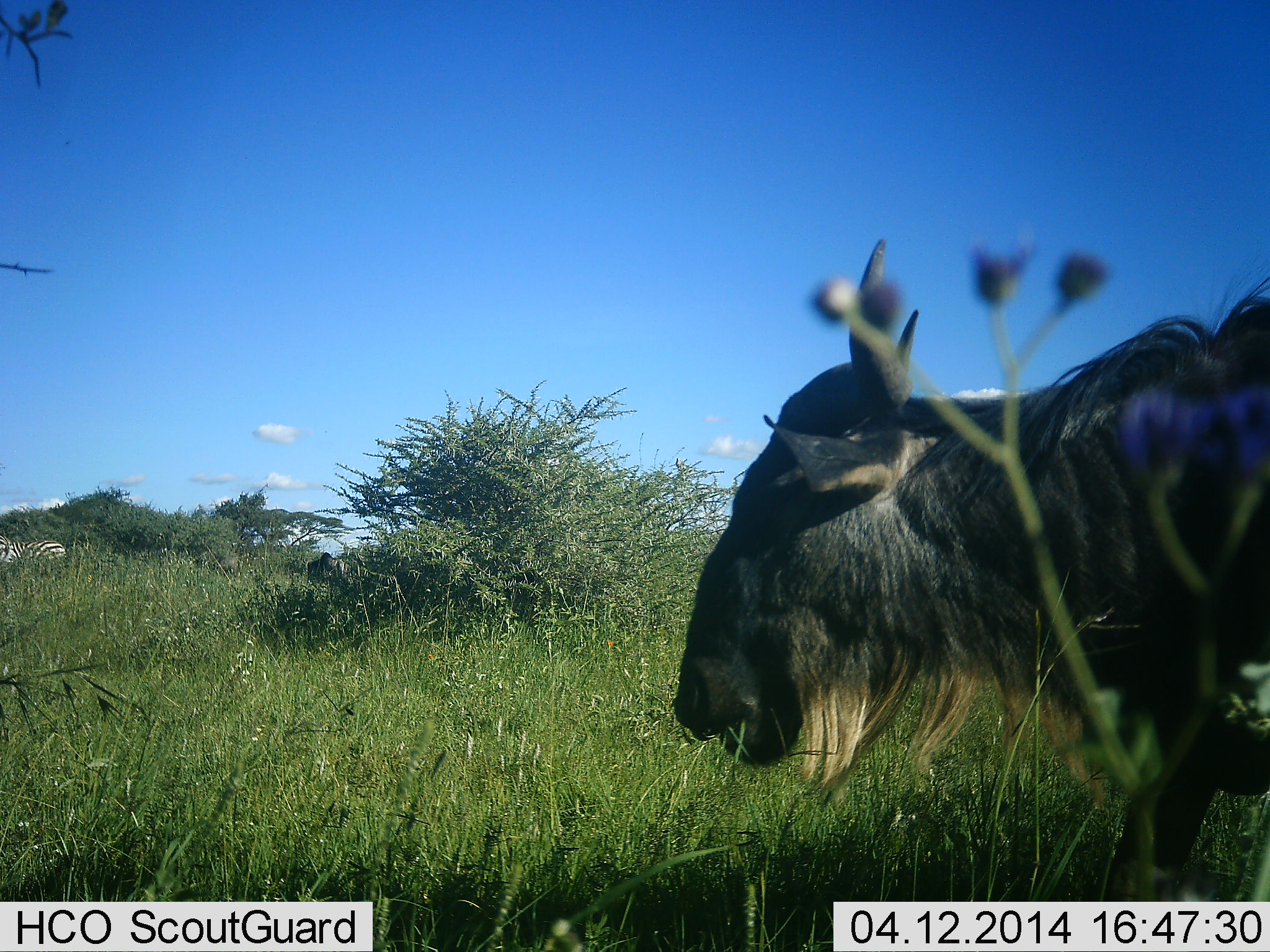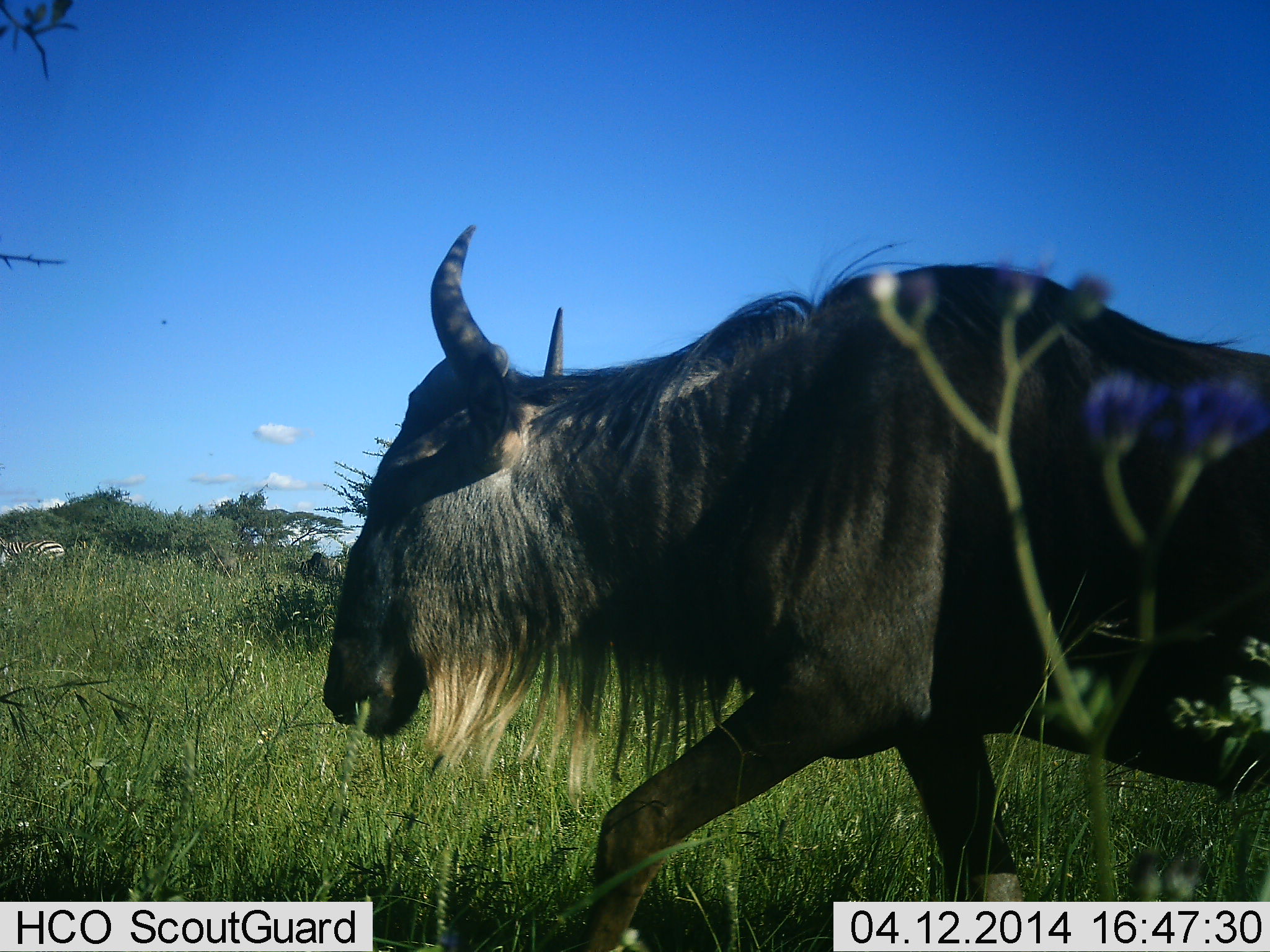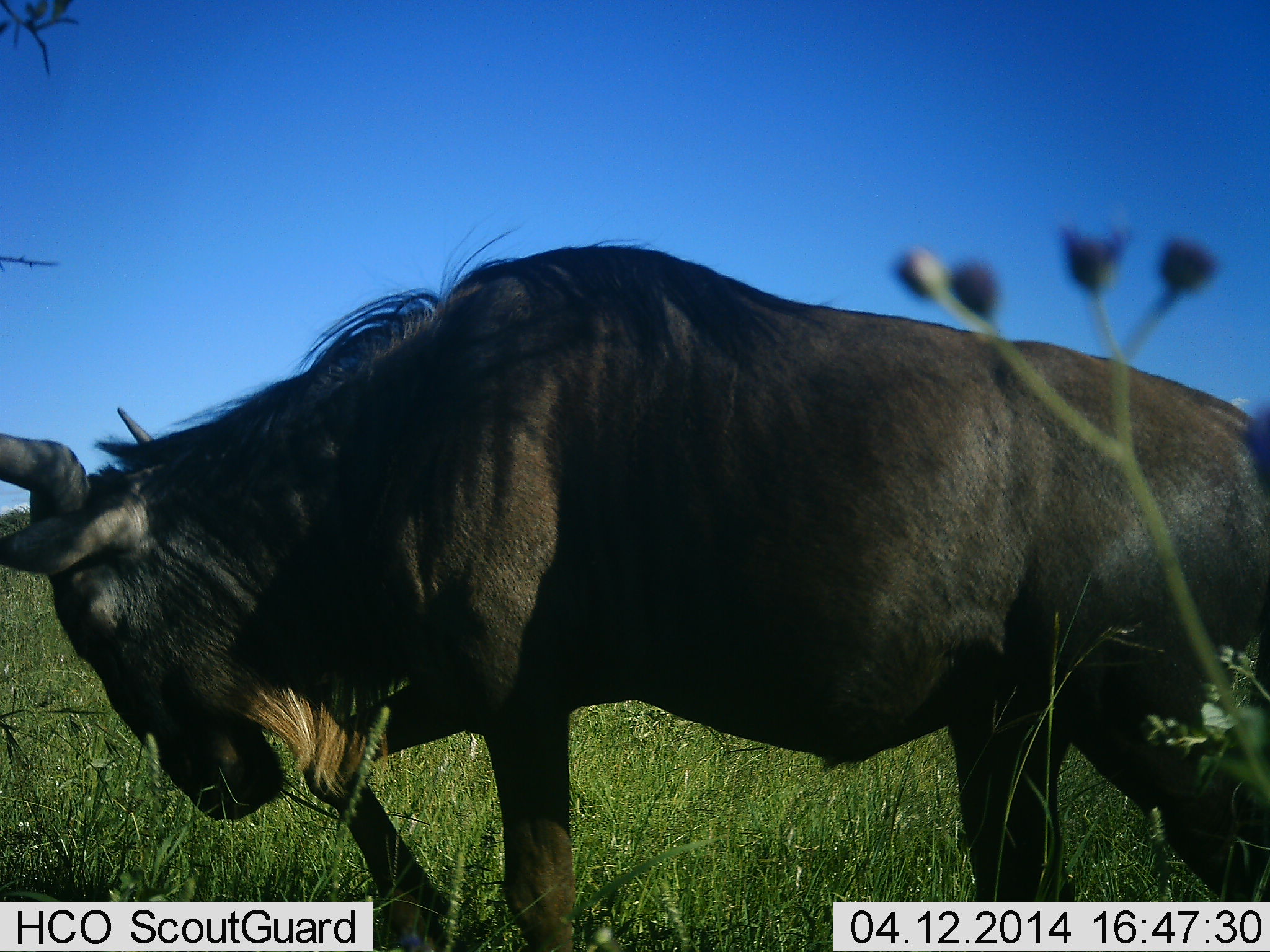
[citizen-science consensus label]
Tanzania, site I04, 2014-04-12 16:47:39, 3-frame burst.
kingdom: Animalia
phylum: Chordata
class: Mammalia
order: Artiodactyla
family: Bovidae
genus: Connochaetes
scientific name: Connochaetes taurinus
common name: blue wildebeest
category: wildebeest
Wildebeest (blue wildebeest) (Connochaetes taurinus), count 1. Behavior (volunteer vote fractions): standing 6%, resting 0%, moving 100%, interacting 0%. Young present (vote fraction): 0%. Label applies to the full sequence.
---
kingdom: Animalia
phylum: Chordata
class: Mammalia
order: Perissodactyla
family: Equidae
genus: Equus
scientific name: Equus quagga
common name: plains zebra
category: zebra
Zebra (plains zebra) (Equus quagga), count 2. Behavior (volunteer vote fractions): standing 70%, resting 0%, moving 0%, interacting 0%. Young present (vote fraction): 0%. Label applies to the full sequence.